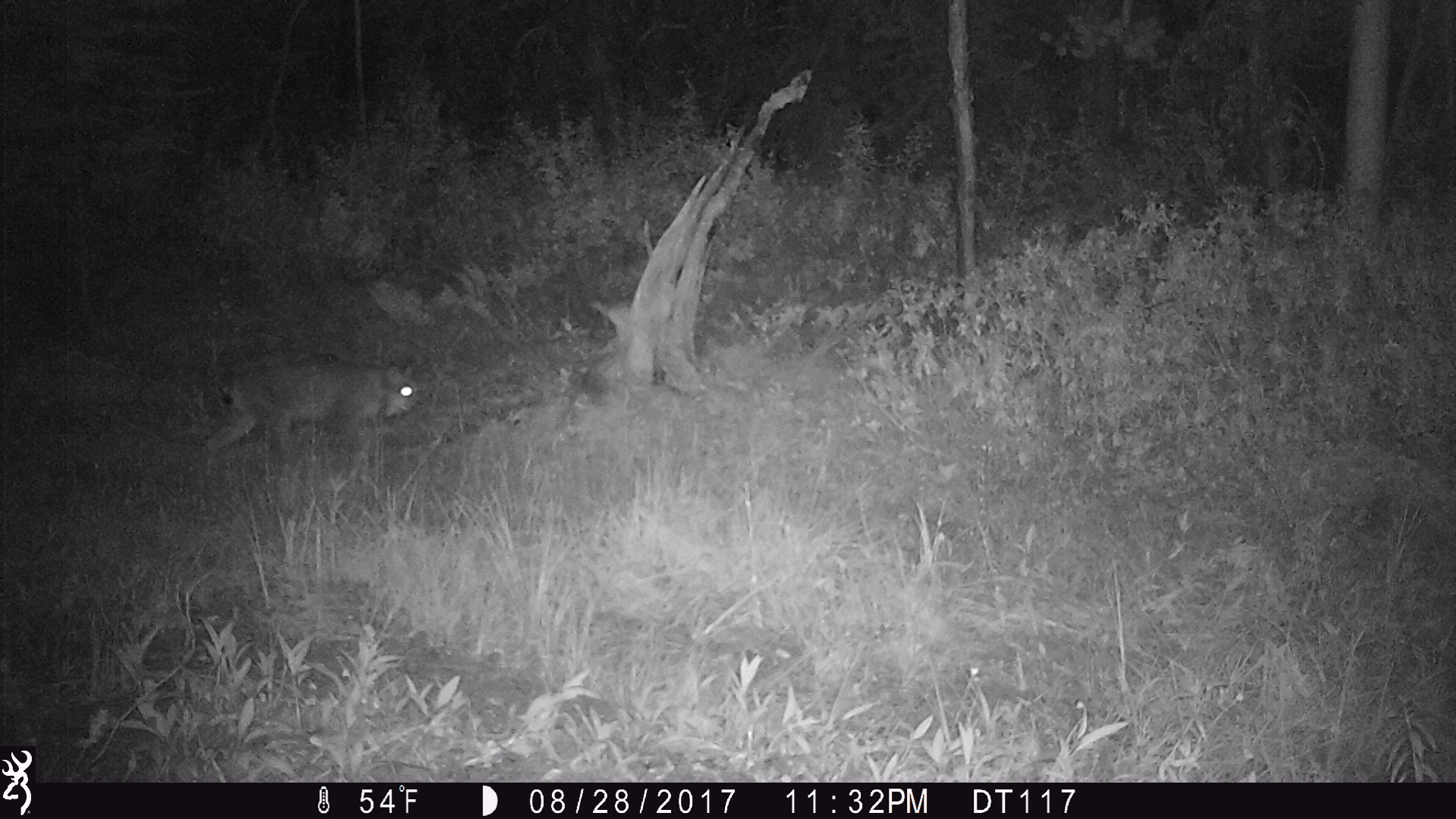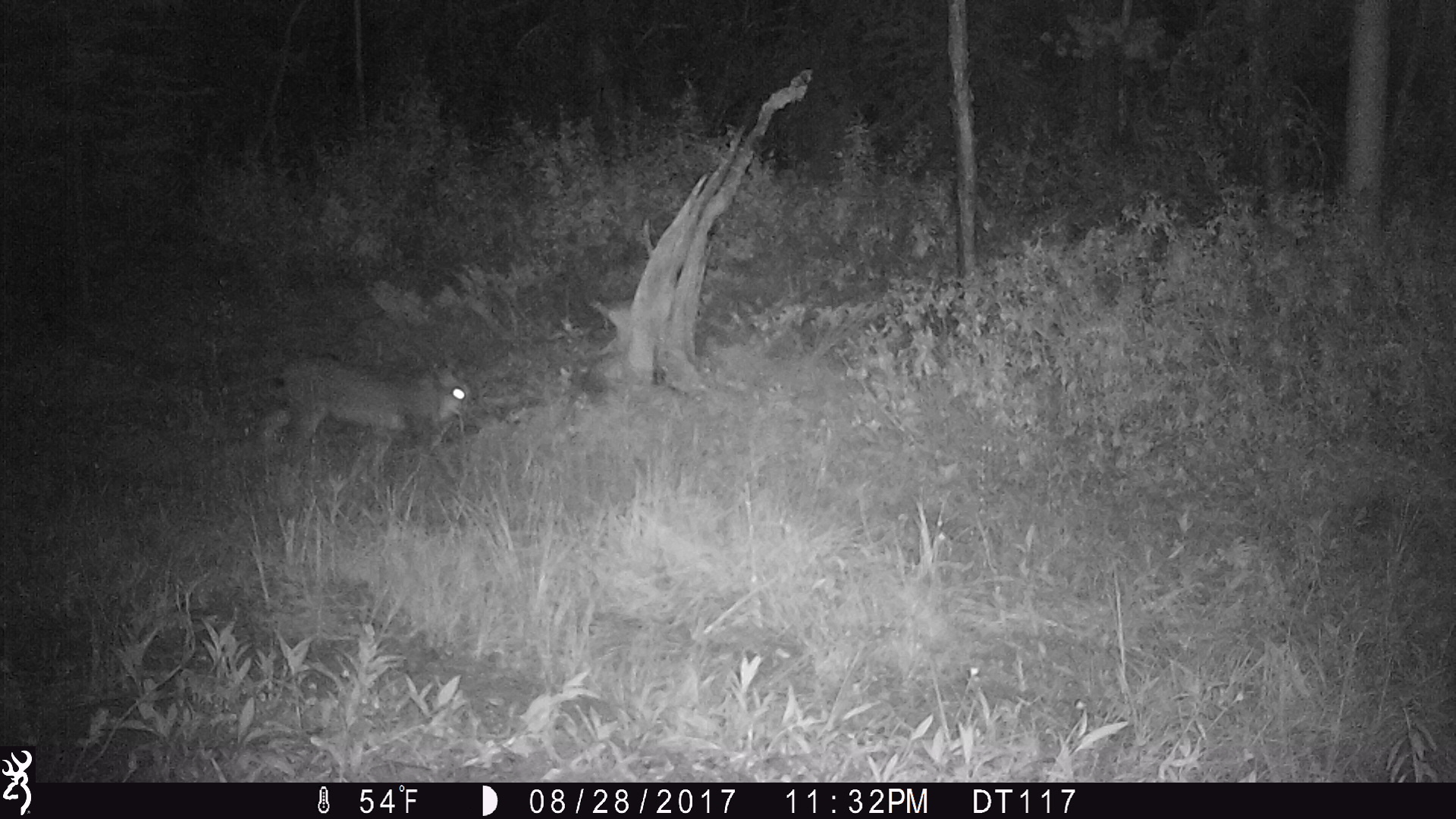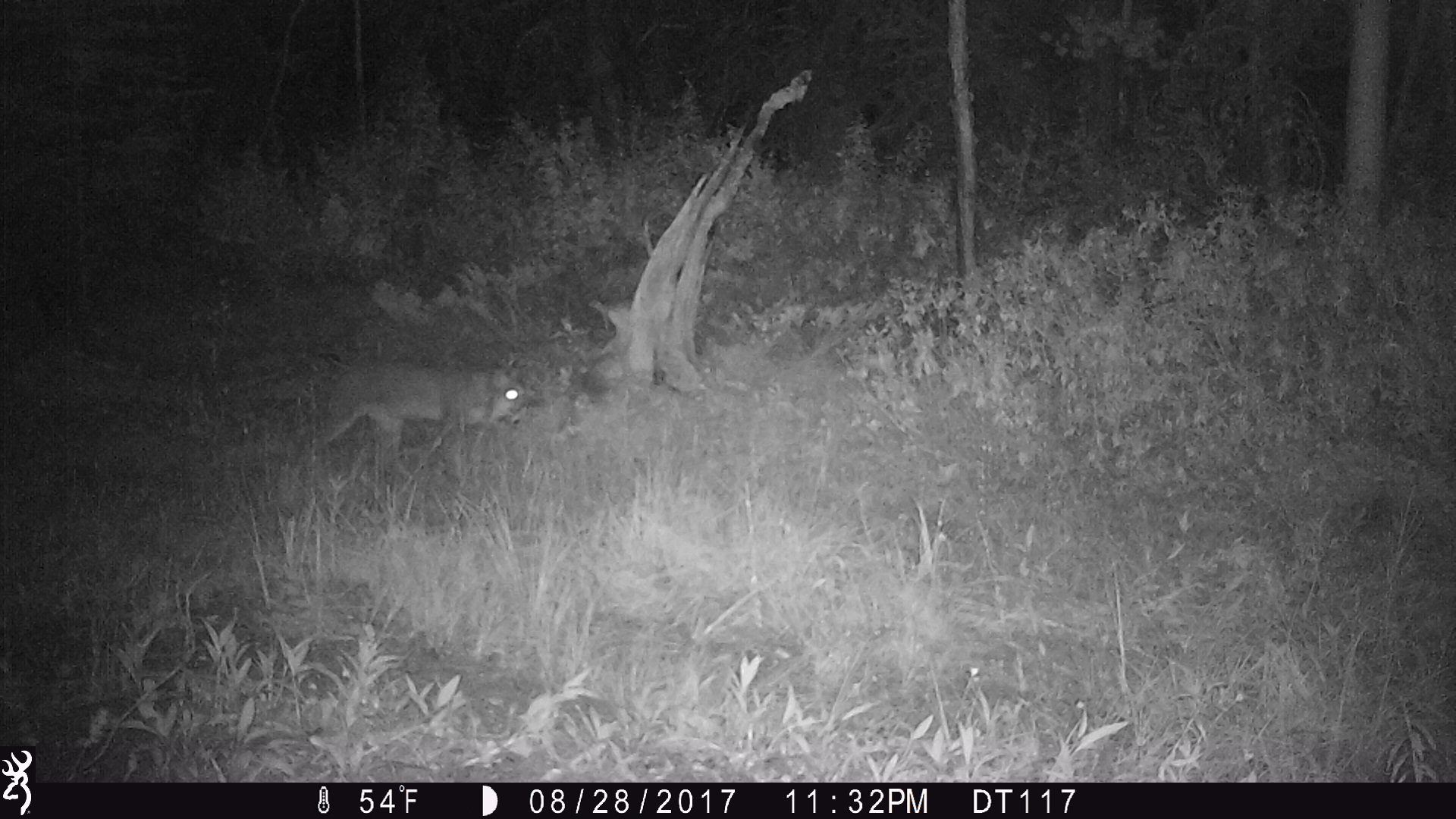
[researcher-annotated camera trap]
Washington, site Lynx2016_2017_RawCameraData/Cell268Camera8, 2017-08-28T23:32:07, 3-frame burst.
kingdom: Animalia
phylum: Chordata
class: Mammalia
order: Carnivora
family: Felidae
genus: Lynx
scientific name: Lynx canadensis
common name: canada lynx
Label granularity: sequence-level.